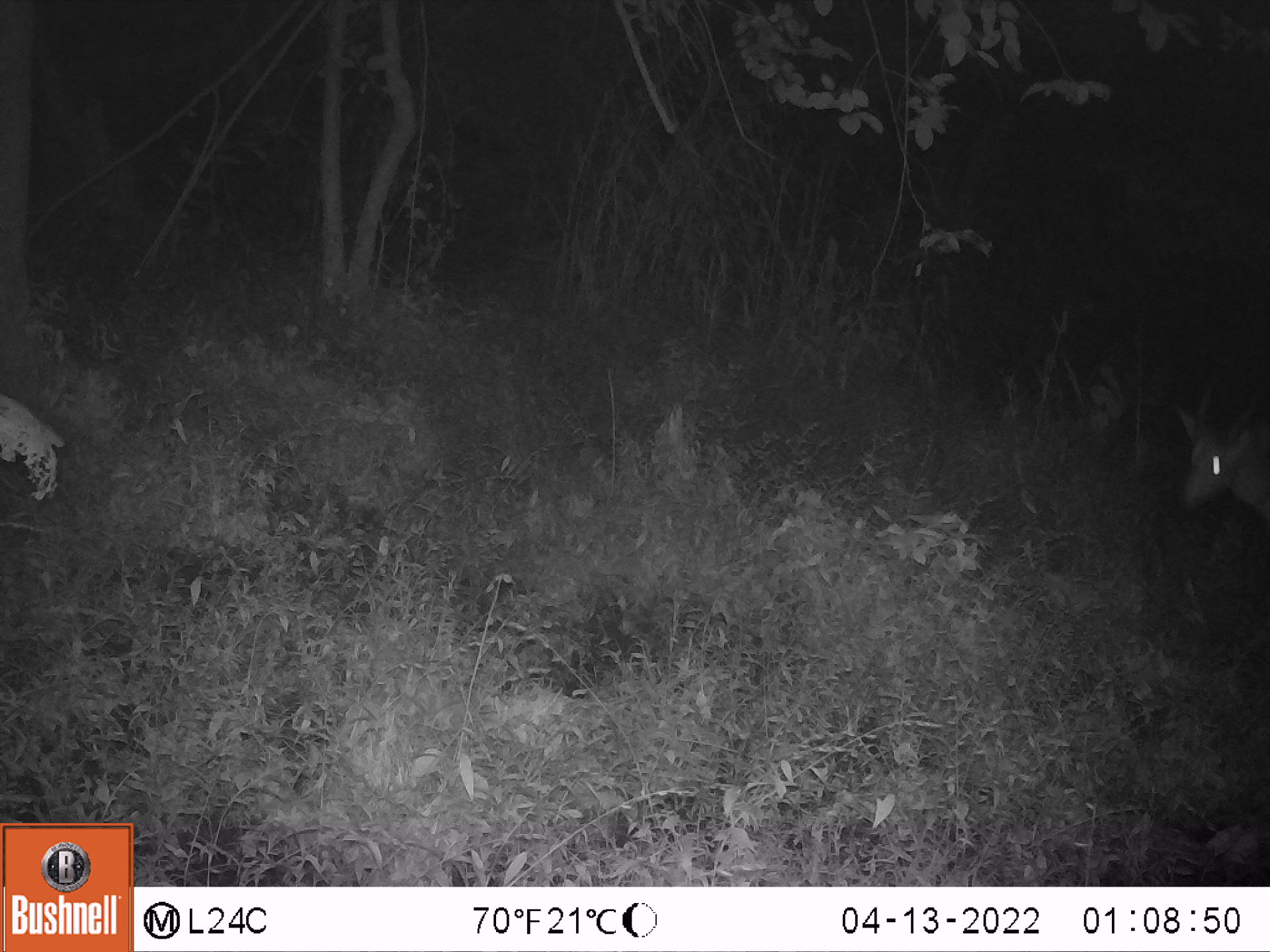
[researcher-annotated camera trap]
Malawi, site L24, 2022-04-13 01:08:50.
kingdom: Animalia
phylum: Chordata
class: Mammalia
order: Artiodactyla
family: Bovidae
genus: Tragelaphus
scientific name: Tragelaphus sylvaticus sylvaticus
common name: cape bushbuck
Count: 1.